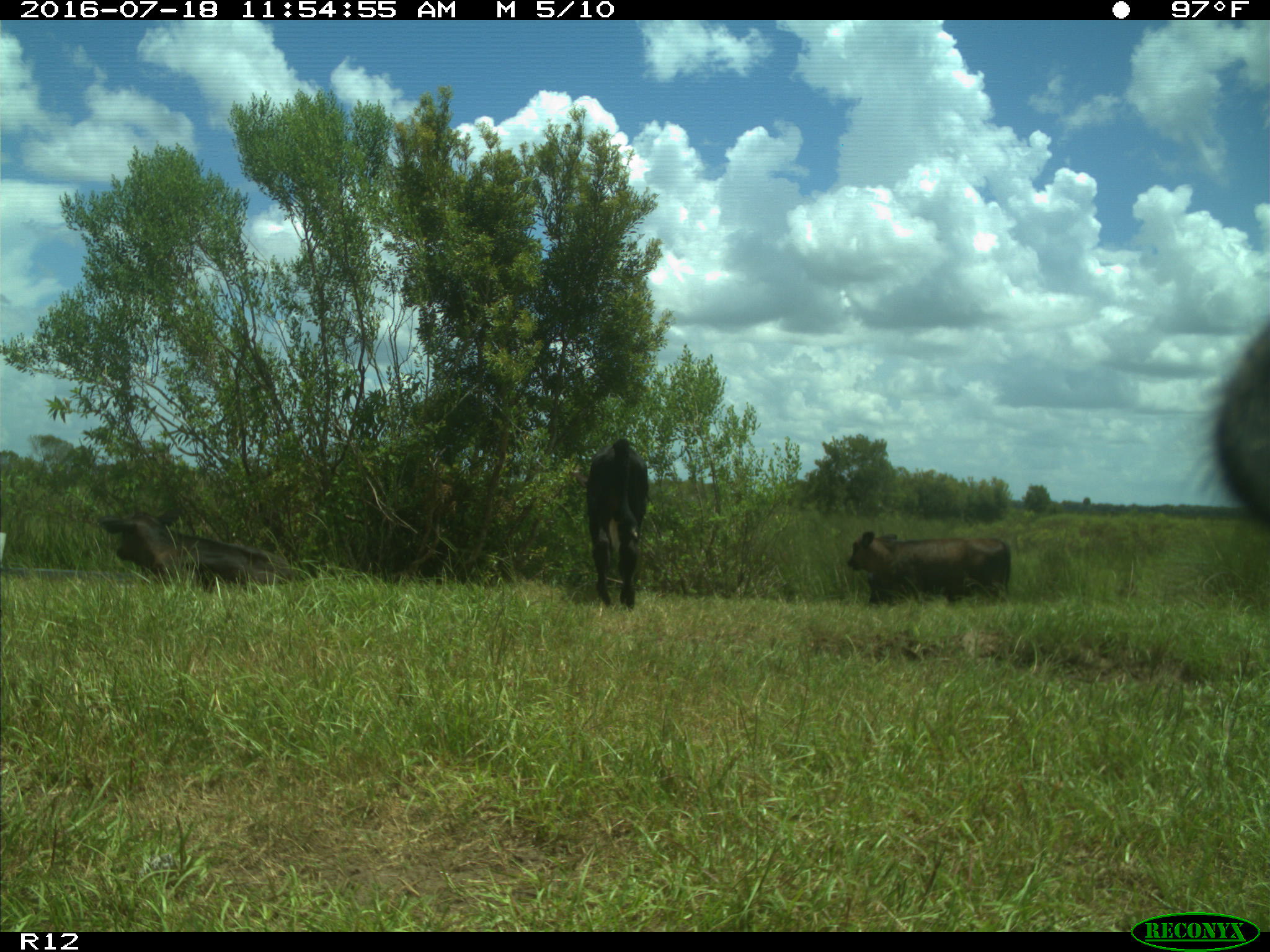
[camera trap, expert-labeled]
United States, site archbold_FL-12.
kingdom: Animalia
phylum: Chordata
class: Mammalia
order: Artiodactyla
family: Bovidae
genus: Bos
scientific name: Bos taurus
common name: domestic cow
Bos taurus (domestic cow).